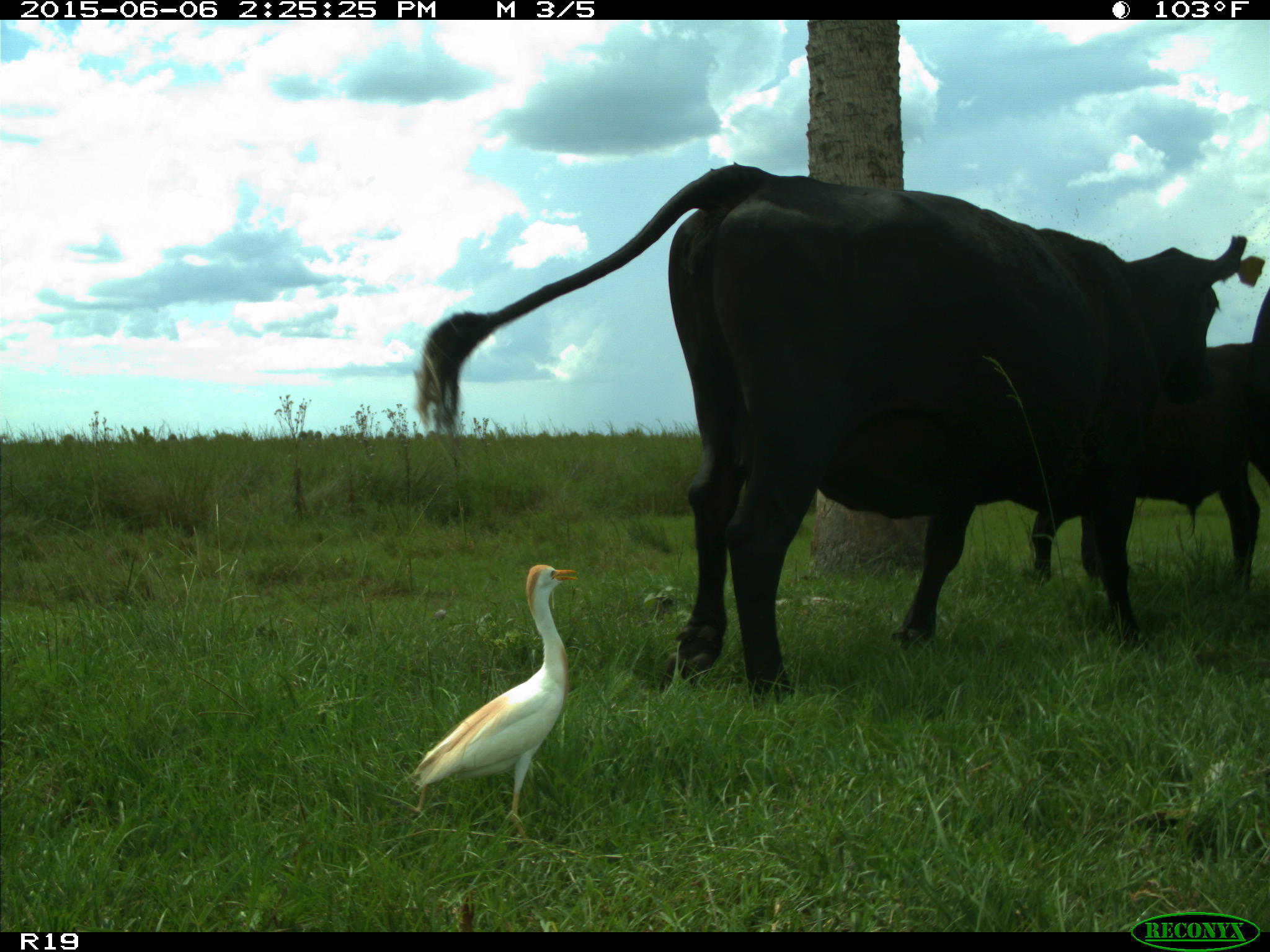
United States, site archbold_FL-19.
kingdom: Animalia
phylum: Chordata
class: Mammalia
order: Artiodactyla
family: Bovidae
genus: Bos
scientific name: Bos taurus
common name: domestic cow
Bos taurus (domestic cow).